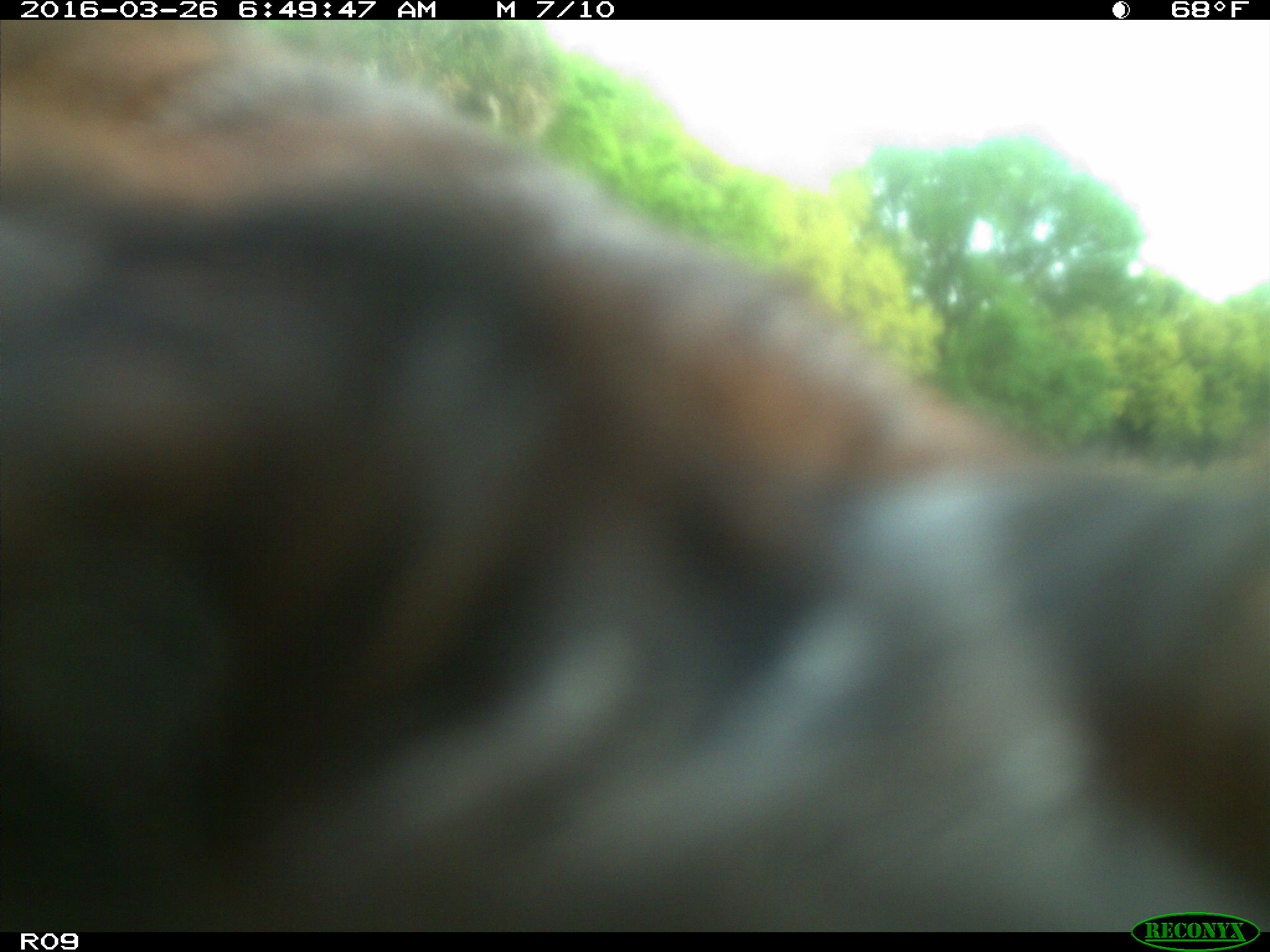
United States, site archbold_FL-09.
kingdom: Animalia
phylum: Chordata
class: Mammalia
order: Artiodactyla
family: Bovidae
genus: Bos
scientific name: Bos taurus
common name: domestic cow